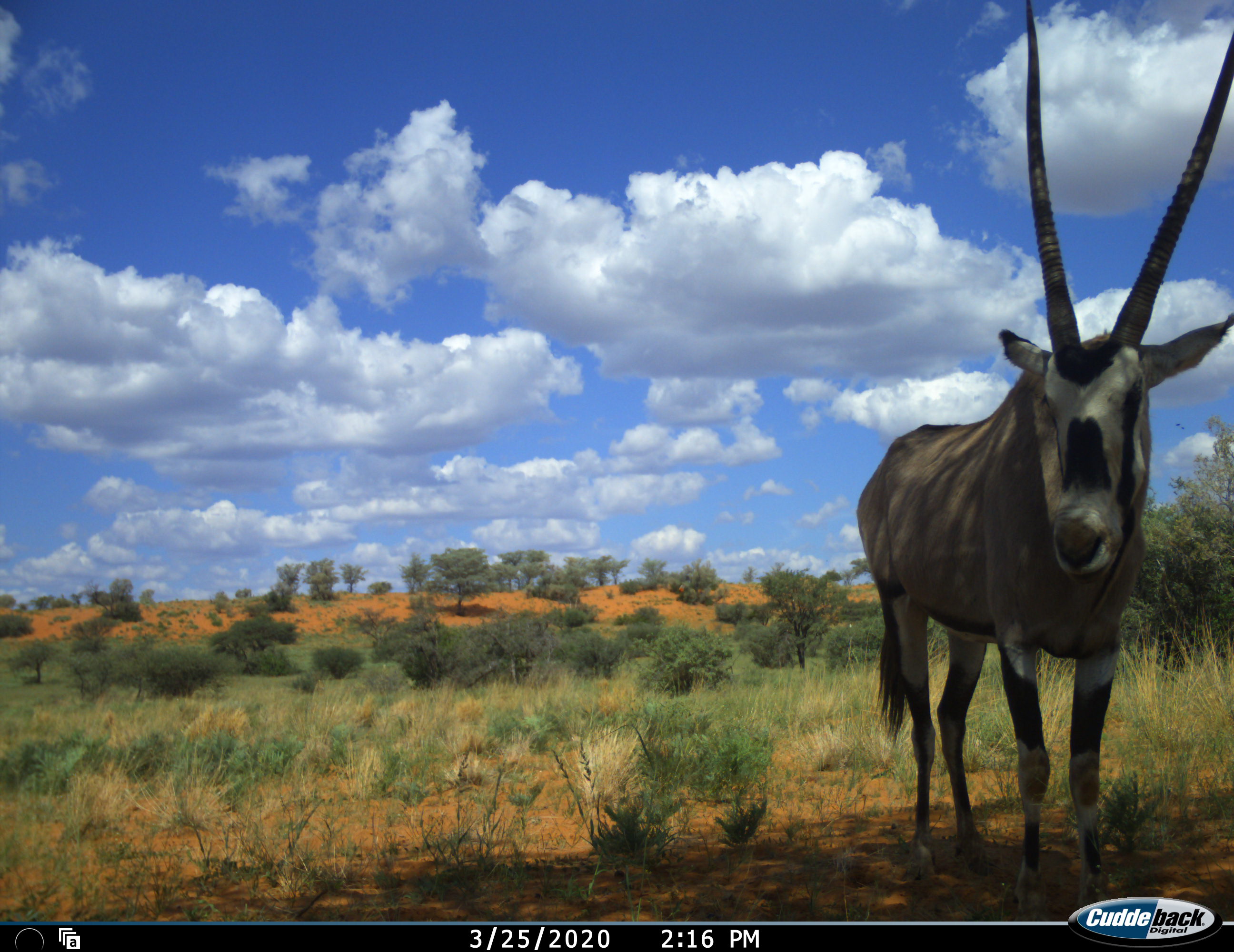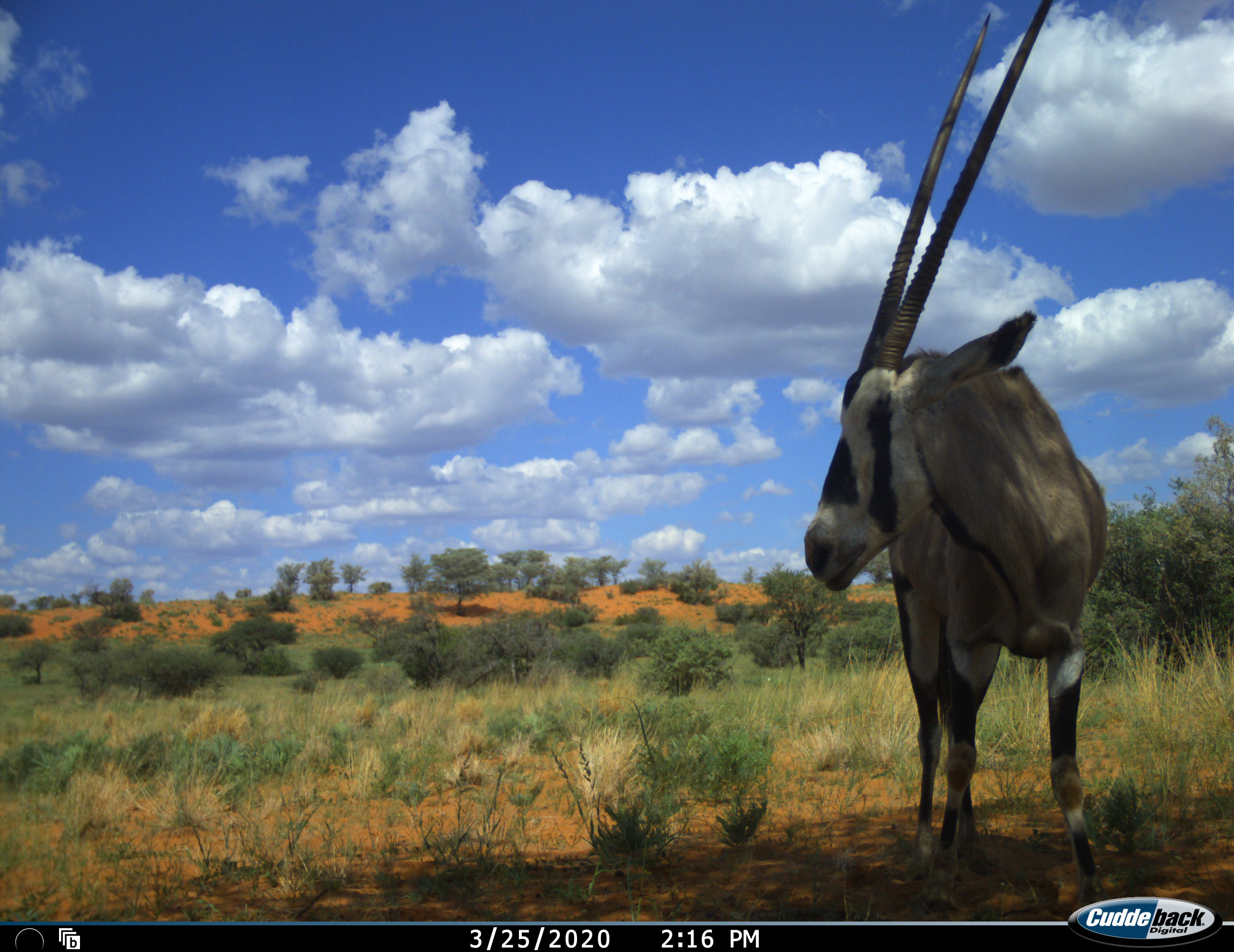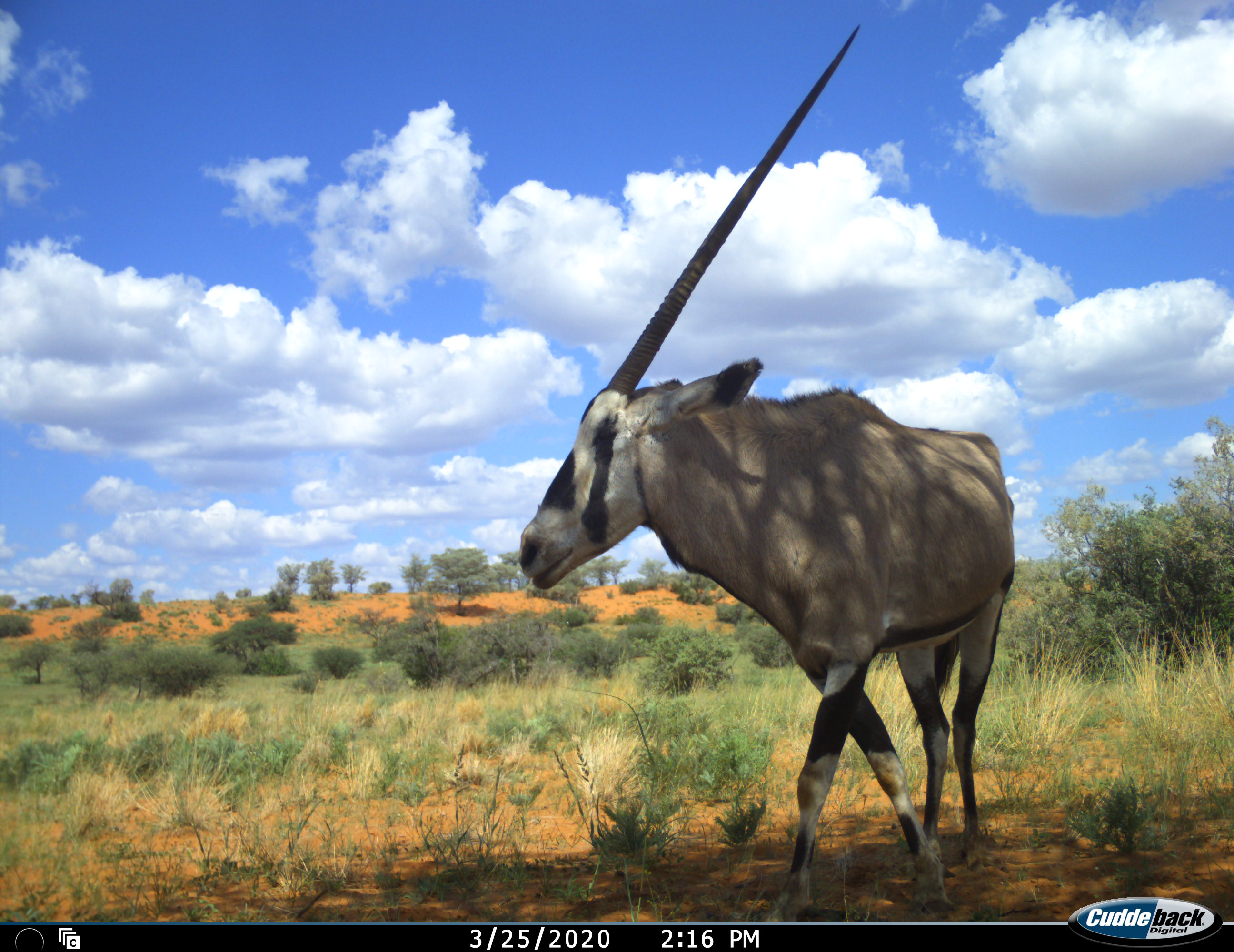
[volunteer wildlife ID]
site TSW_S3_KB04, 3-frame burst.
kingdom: Animalia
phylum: Chordata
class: Mammalia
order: Artiodactyla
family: Bovidae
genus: Oryx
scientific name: Oryx gazella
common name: gemsbok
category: oryx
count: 1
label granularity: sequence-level